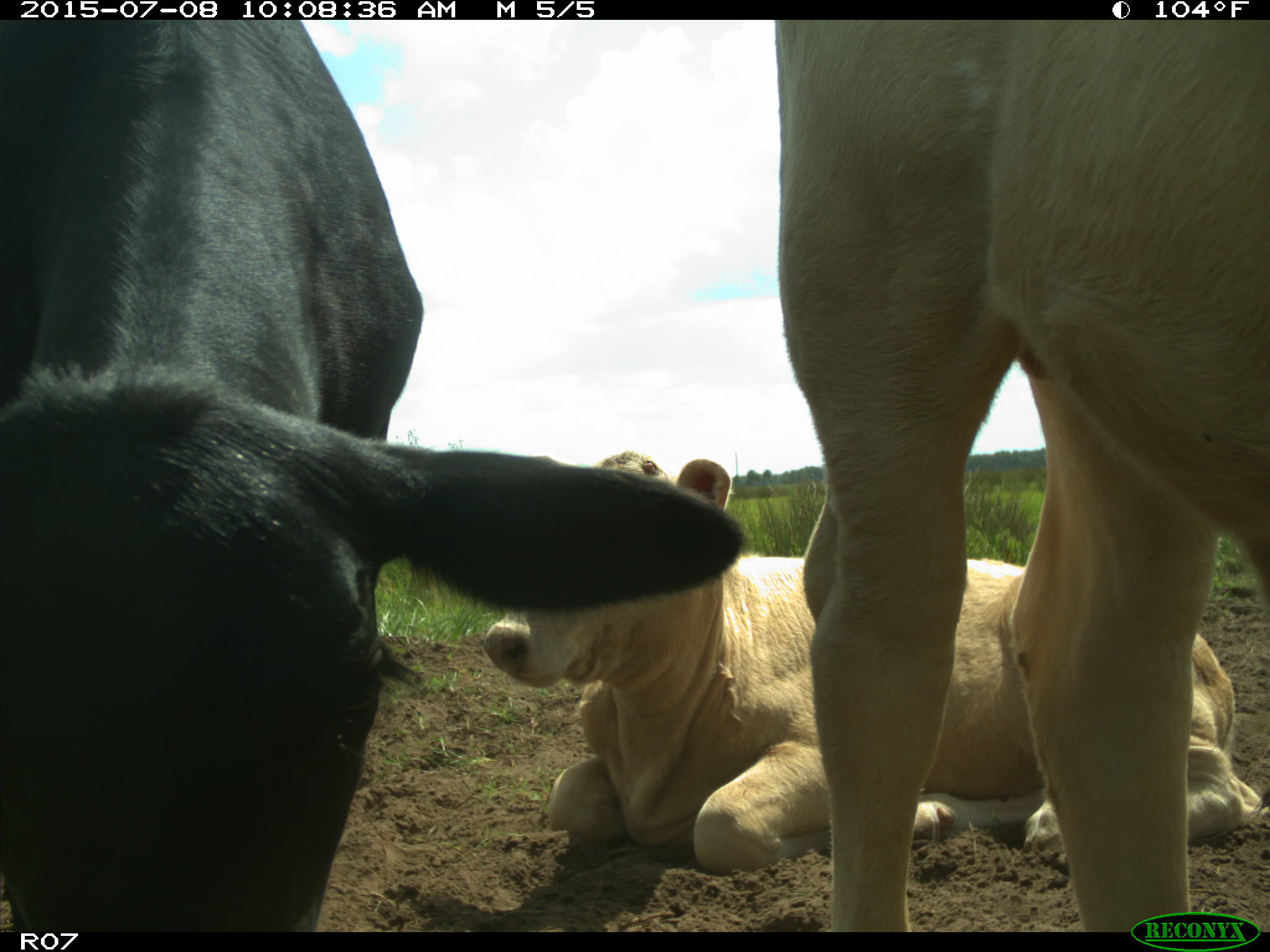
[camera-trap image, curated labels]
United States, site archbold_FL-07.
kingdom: Animalia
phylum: Chordata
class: Mammalia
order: Artiodactyla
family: Bovidae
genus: Bos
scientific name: Bos taurus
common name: domestic cow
Bos taurus (domestic cow).